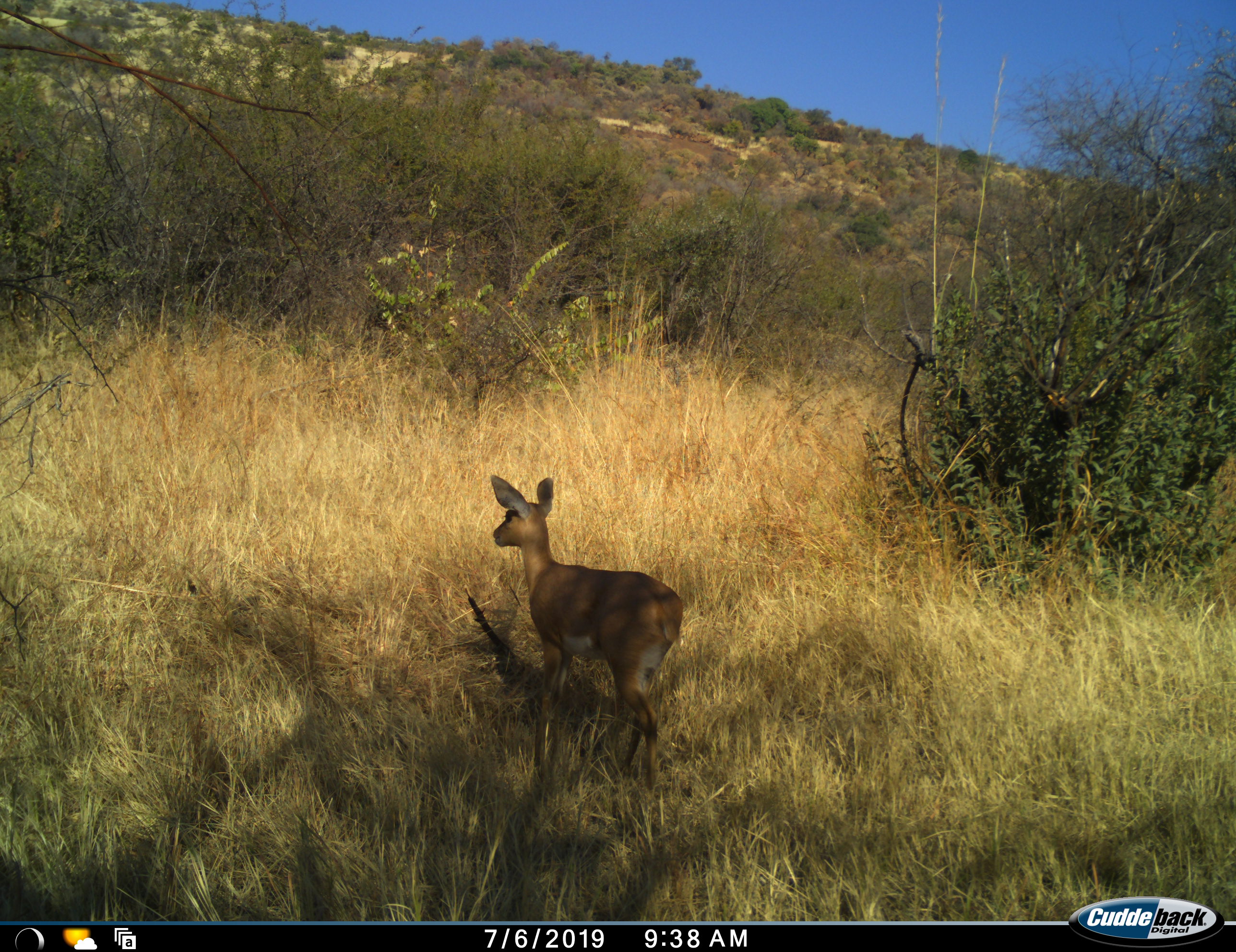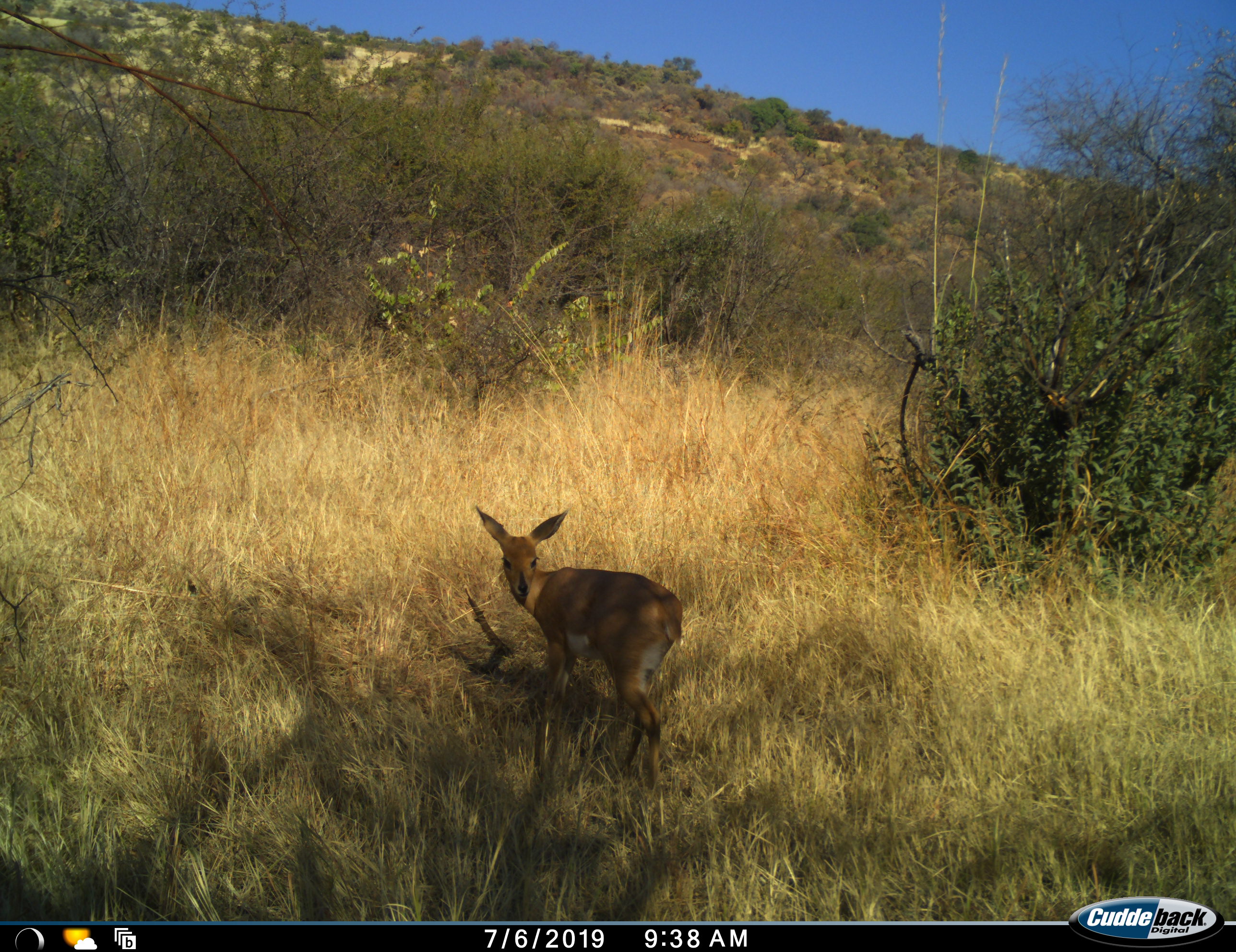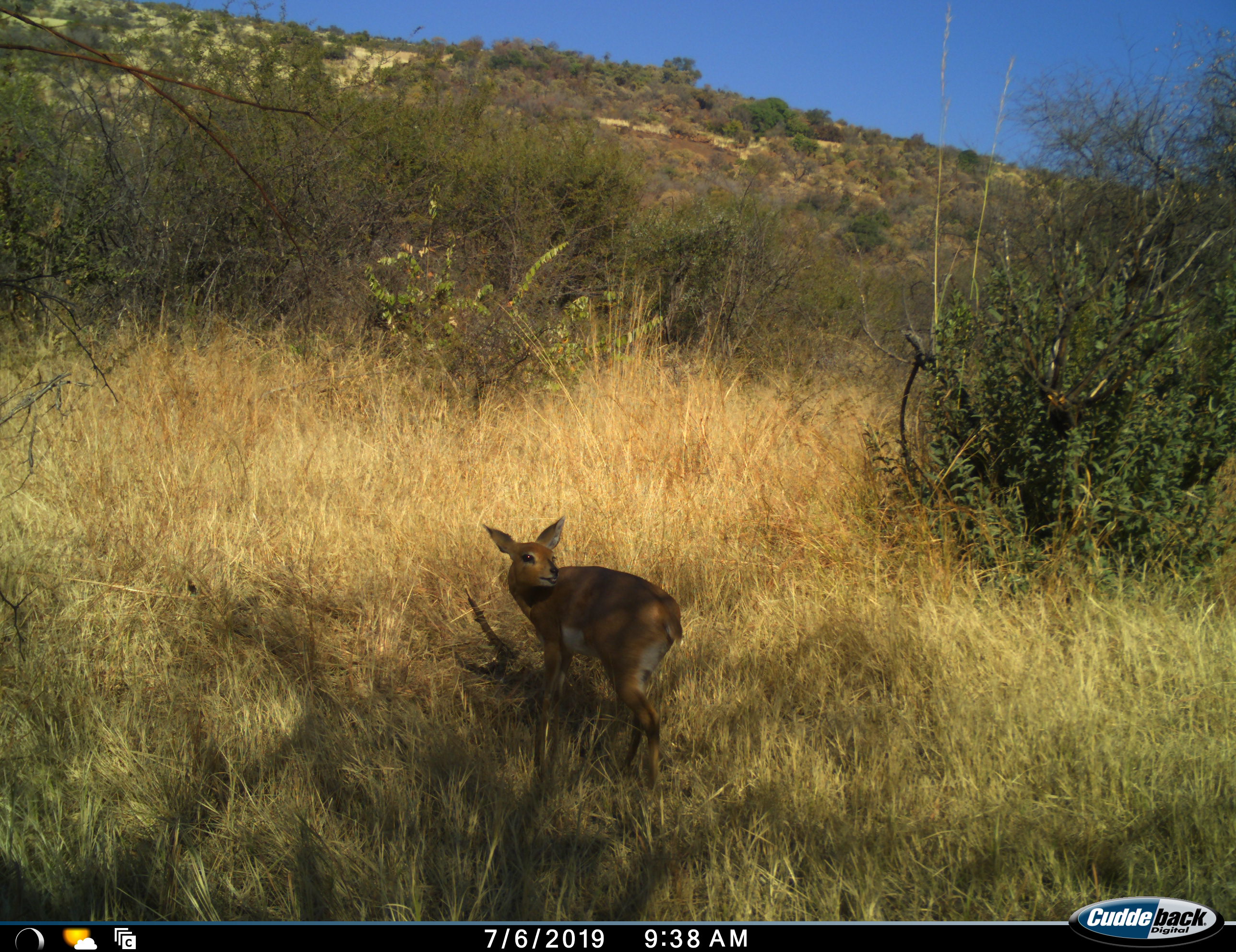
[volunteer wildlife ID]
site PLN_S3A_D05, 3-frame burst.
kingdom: Animalia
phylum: Chordata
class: Mammalia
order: Artiodactyla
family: Bovidae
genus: Raphicerus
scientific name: Raphicerus campestris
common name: steenbok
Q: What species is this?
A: Steenbok (Raphicerus campestris).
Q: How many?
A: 1.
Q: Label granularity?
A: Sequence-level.